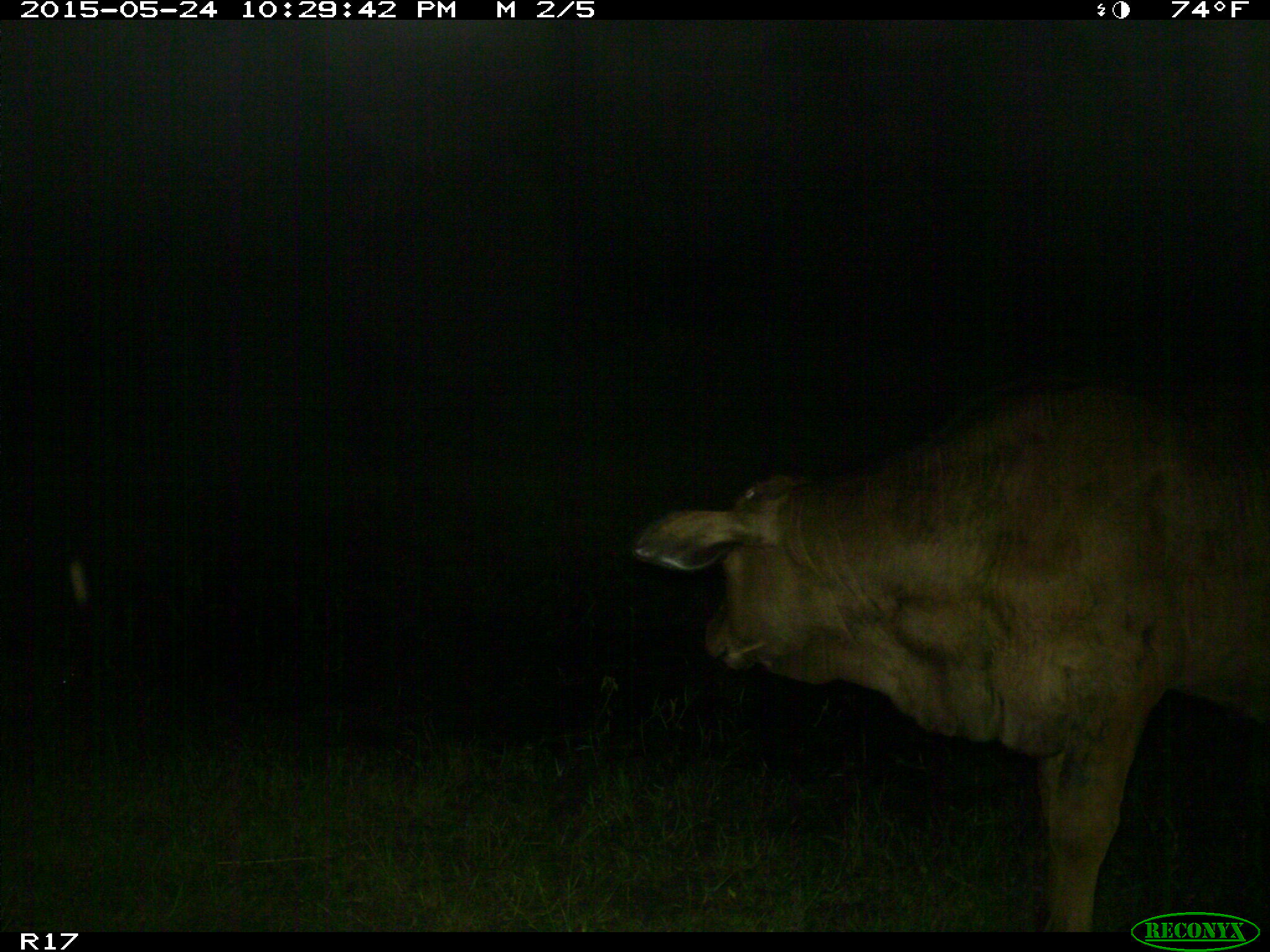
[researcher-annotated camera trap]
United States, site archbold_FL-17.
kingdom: Animalia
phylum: Chordata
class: Mammalia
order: Artiodactyla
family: Bovidae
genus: Bos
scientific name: Bos taurus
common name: domestic cow